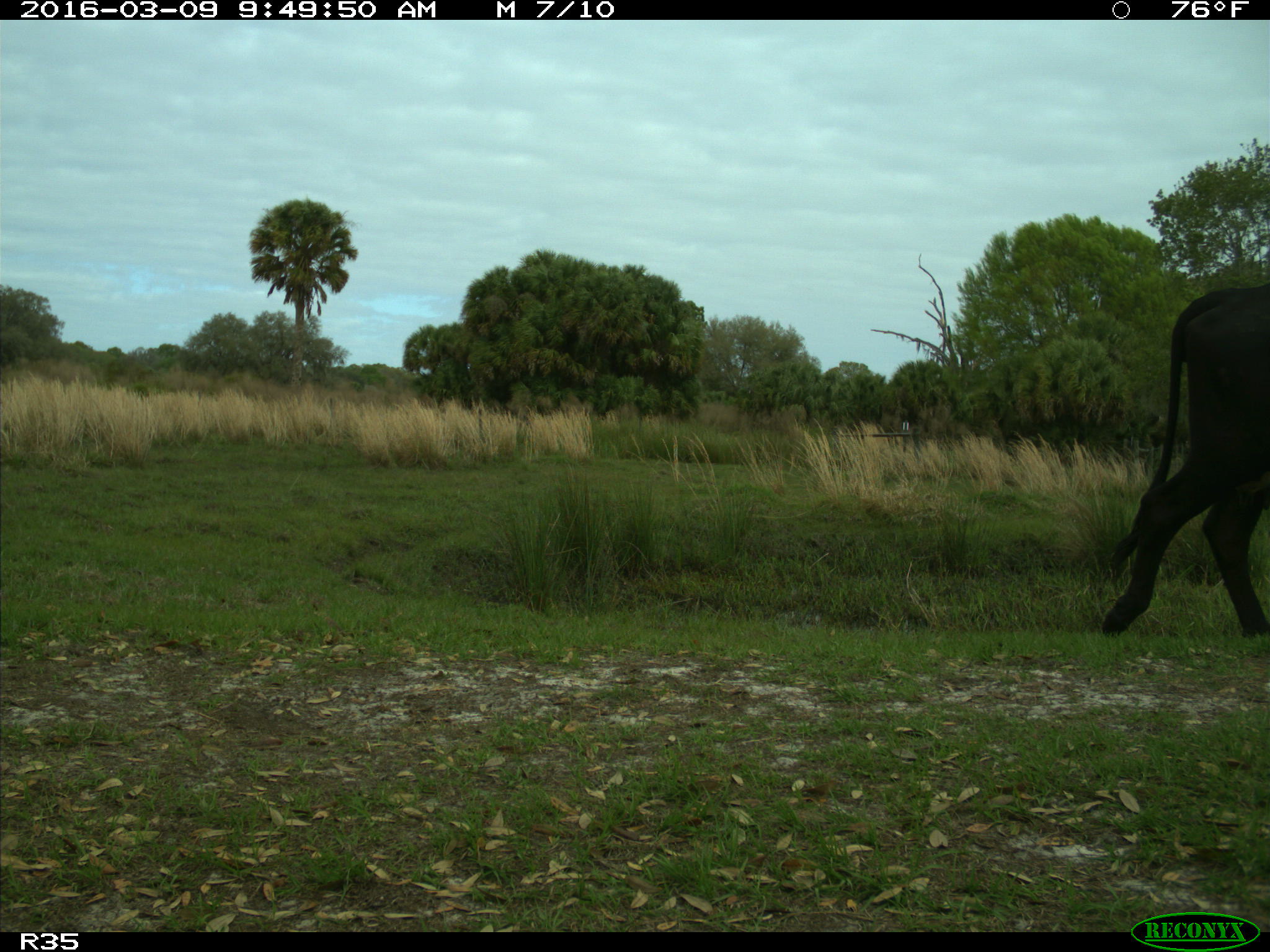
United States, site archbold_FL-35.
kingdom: Animalia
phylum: Chordata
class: Mammalia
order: Artiodactyla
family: Bovidae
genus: Bos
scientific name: Bos taurus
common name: domestic cow